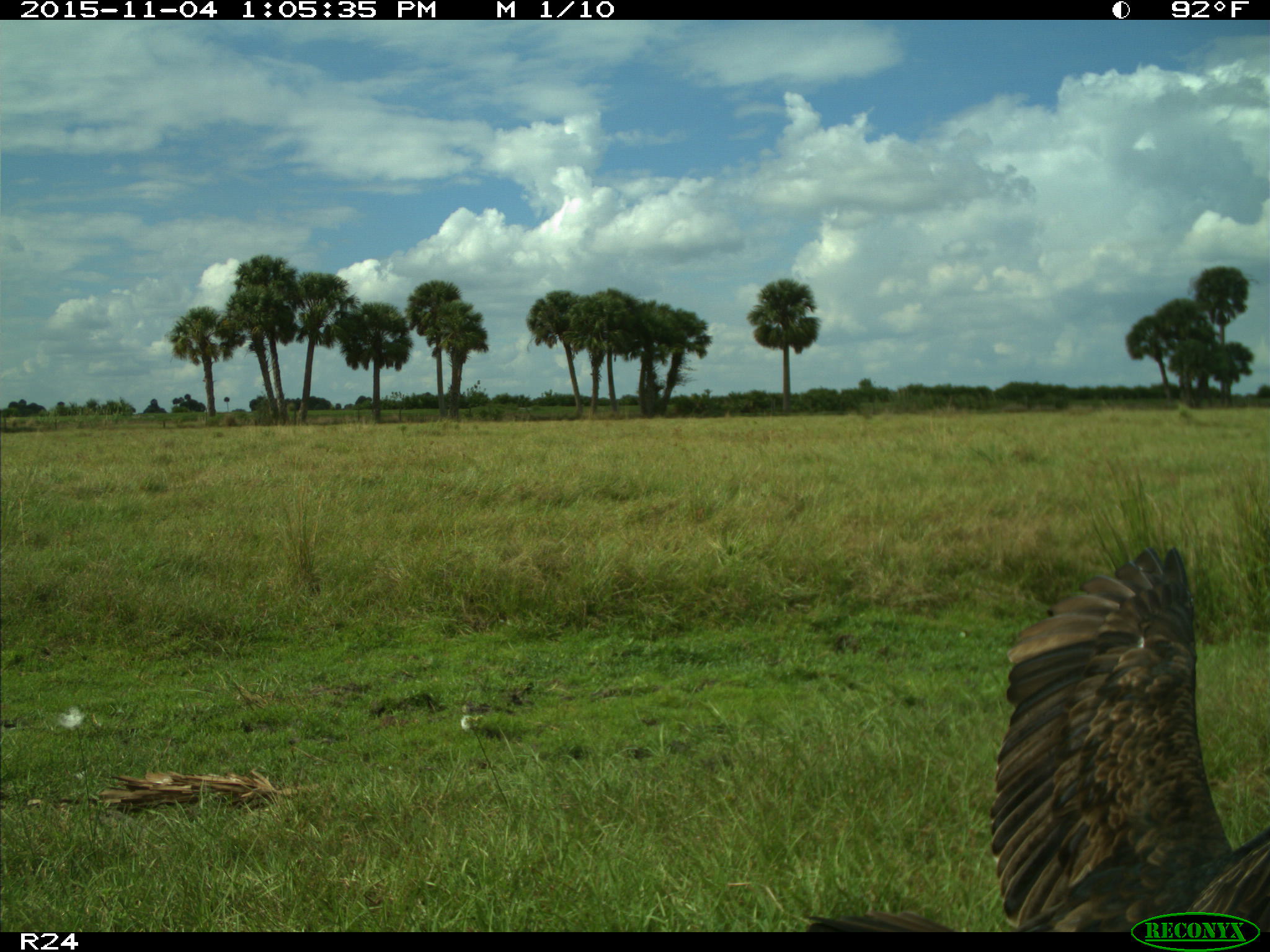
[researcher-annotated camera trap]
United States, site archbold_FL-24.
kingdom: Animalia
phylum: Chordata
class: Aves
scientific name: Aves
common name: birds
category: unidentified bird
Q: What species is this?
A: Unidentified bird (birds) (Aves).